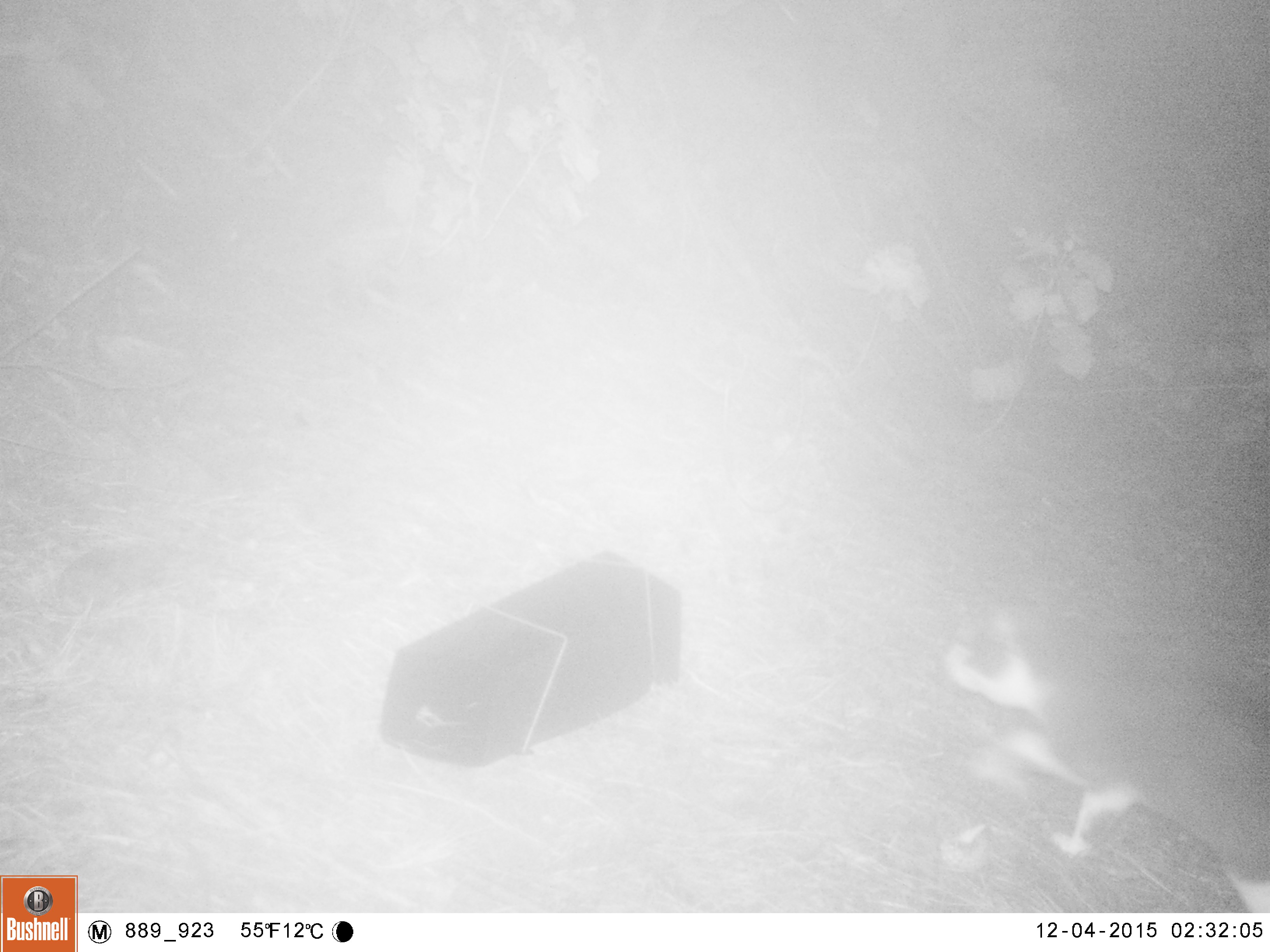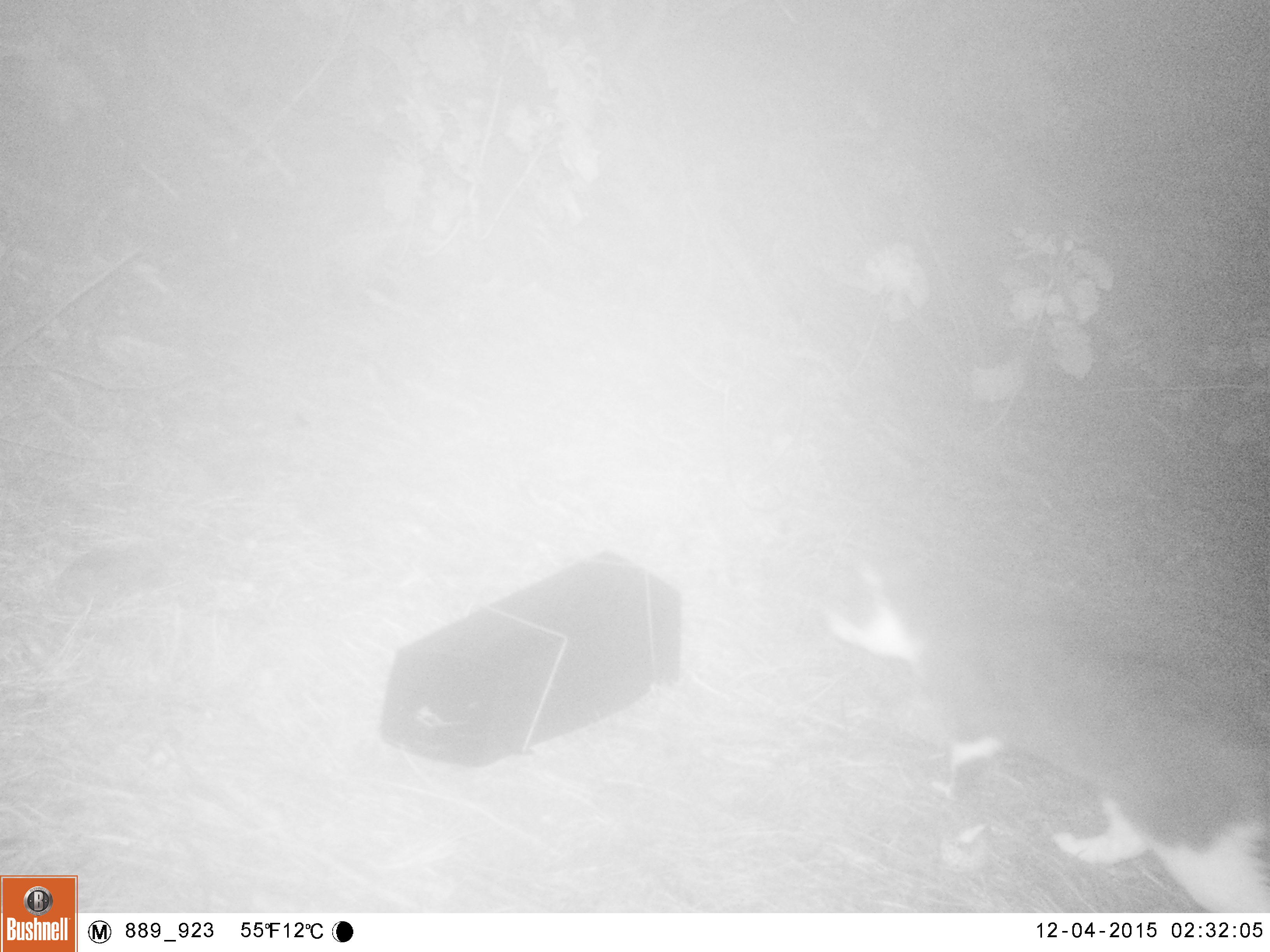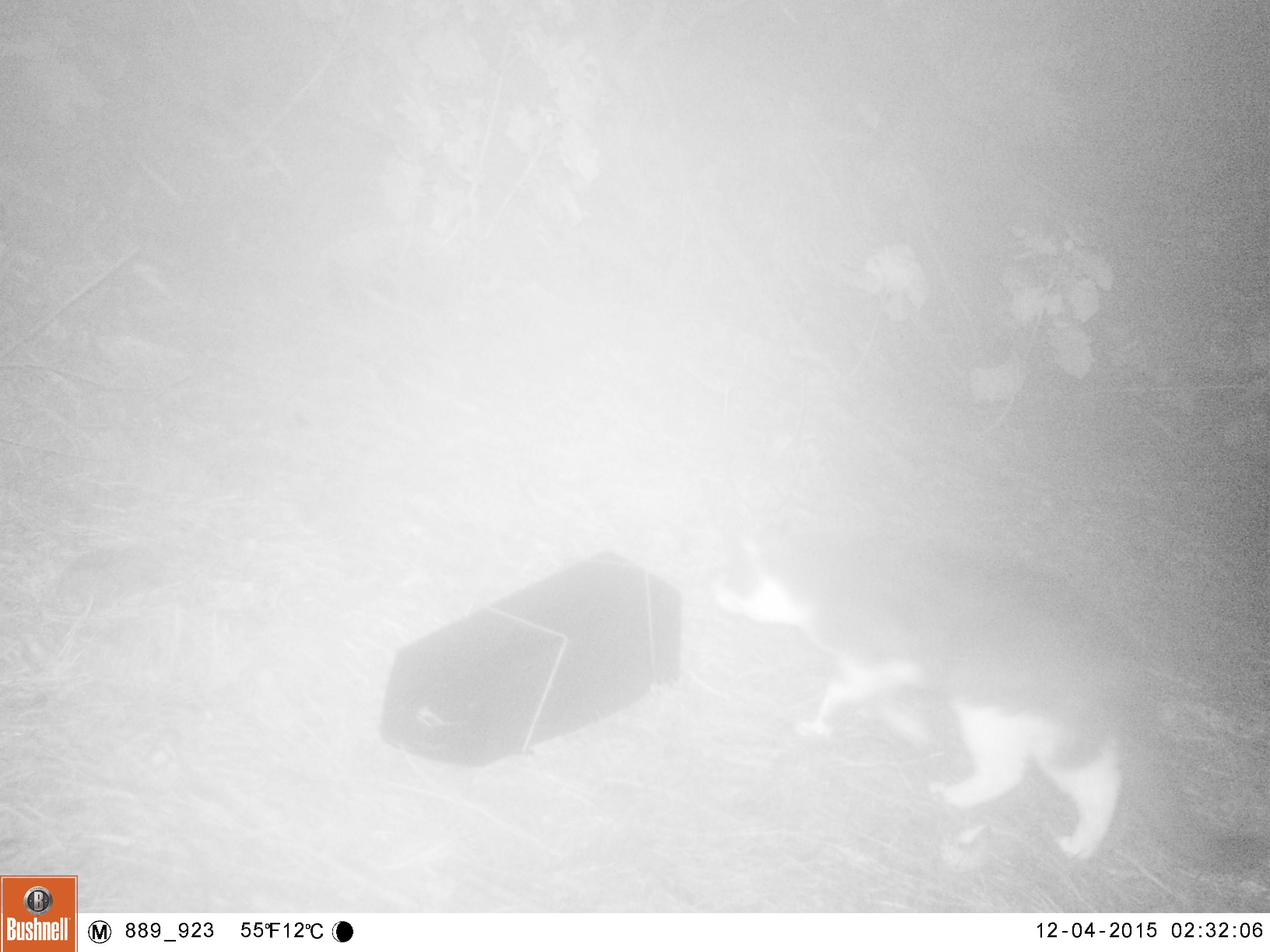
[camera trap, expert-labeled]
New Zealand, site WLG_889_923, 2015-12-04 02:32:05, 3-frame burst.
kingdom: Animalia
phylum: Chordata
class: Mammalia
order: Carnivora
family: Felidae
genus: Felis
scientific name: Felis catus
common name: domestic cat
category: cat